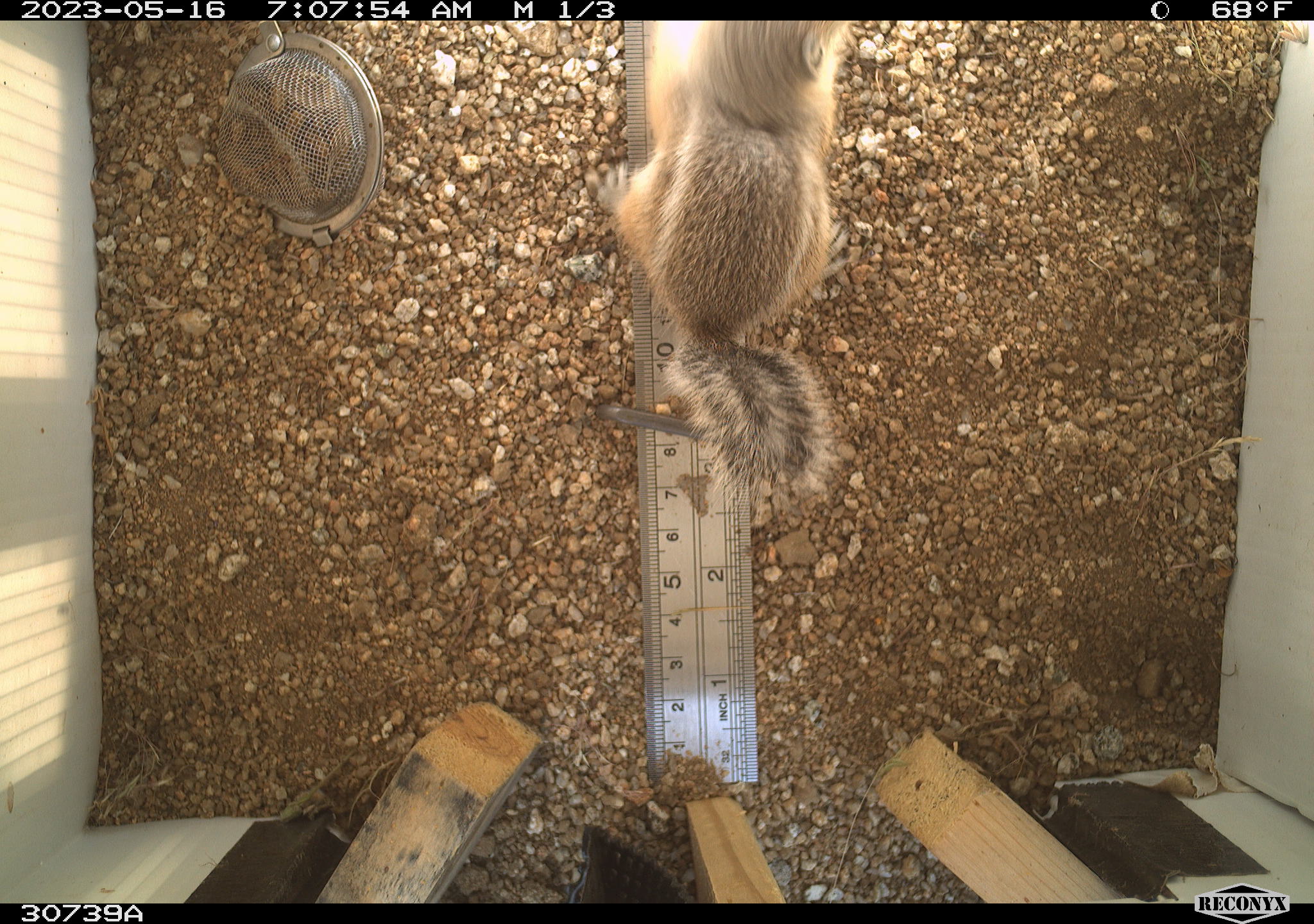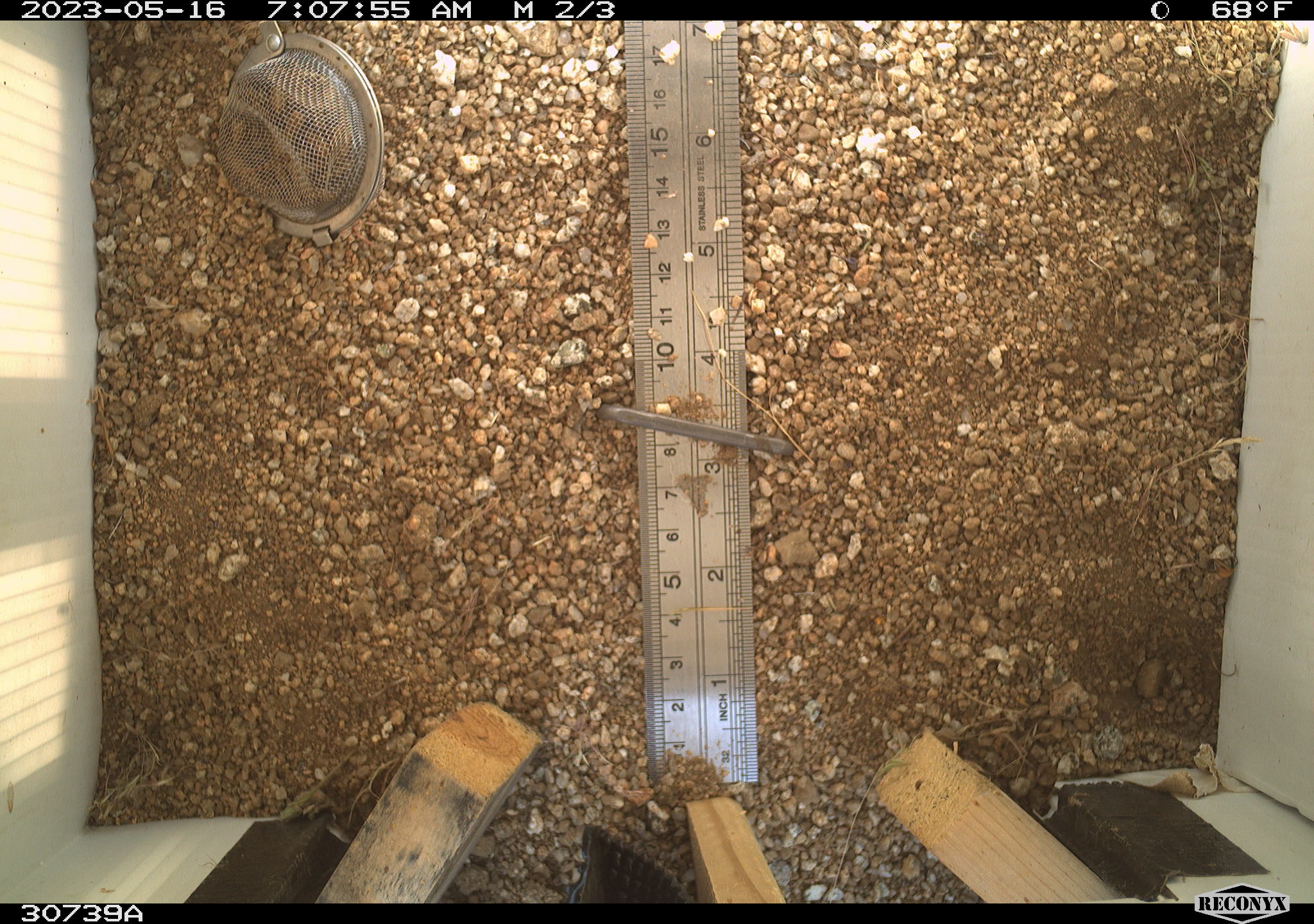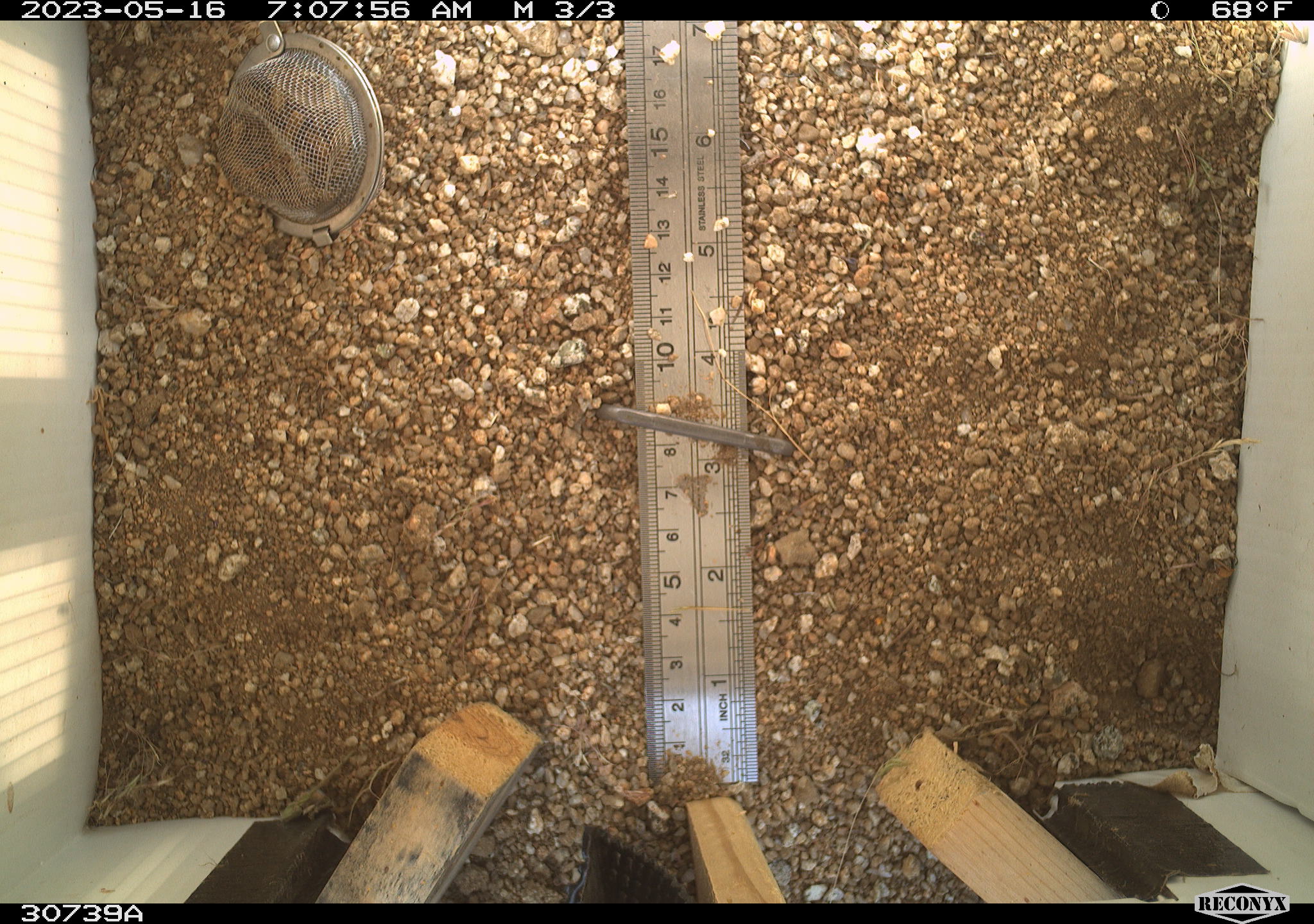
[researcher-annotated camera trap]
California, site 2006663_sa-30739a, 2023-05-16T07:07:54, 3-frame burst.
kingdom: Animalia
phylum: Chordata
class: Mammalia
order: Rodentia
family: Sciuridae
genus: Ammospermophilus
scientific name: Ammospermophilus leucurus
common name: white-tailed antelope squirrel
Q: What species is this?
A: White-tailed antelope squirrel (Ammospermophilus leucurus).